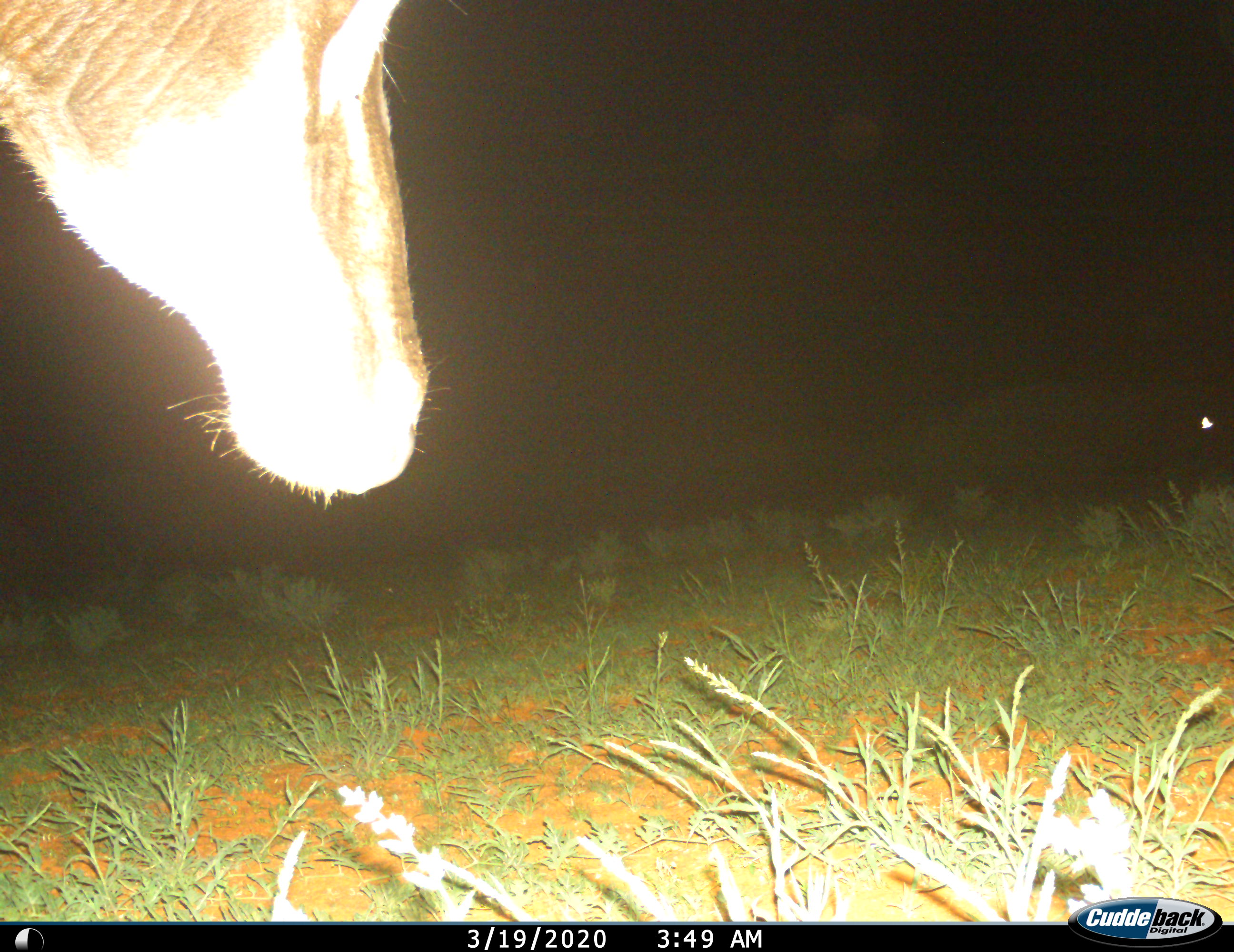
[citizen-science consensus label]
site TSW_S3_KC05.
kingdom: Animalia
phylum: Chordata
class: Mammalia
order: Artiodactyla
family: Bovidae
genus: Oryx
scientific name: Oryx gazella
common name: gemsbok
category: oryx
Oryx (gemsbok) (Oryx gazella), count 1. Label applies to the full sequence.